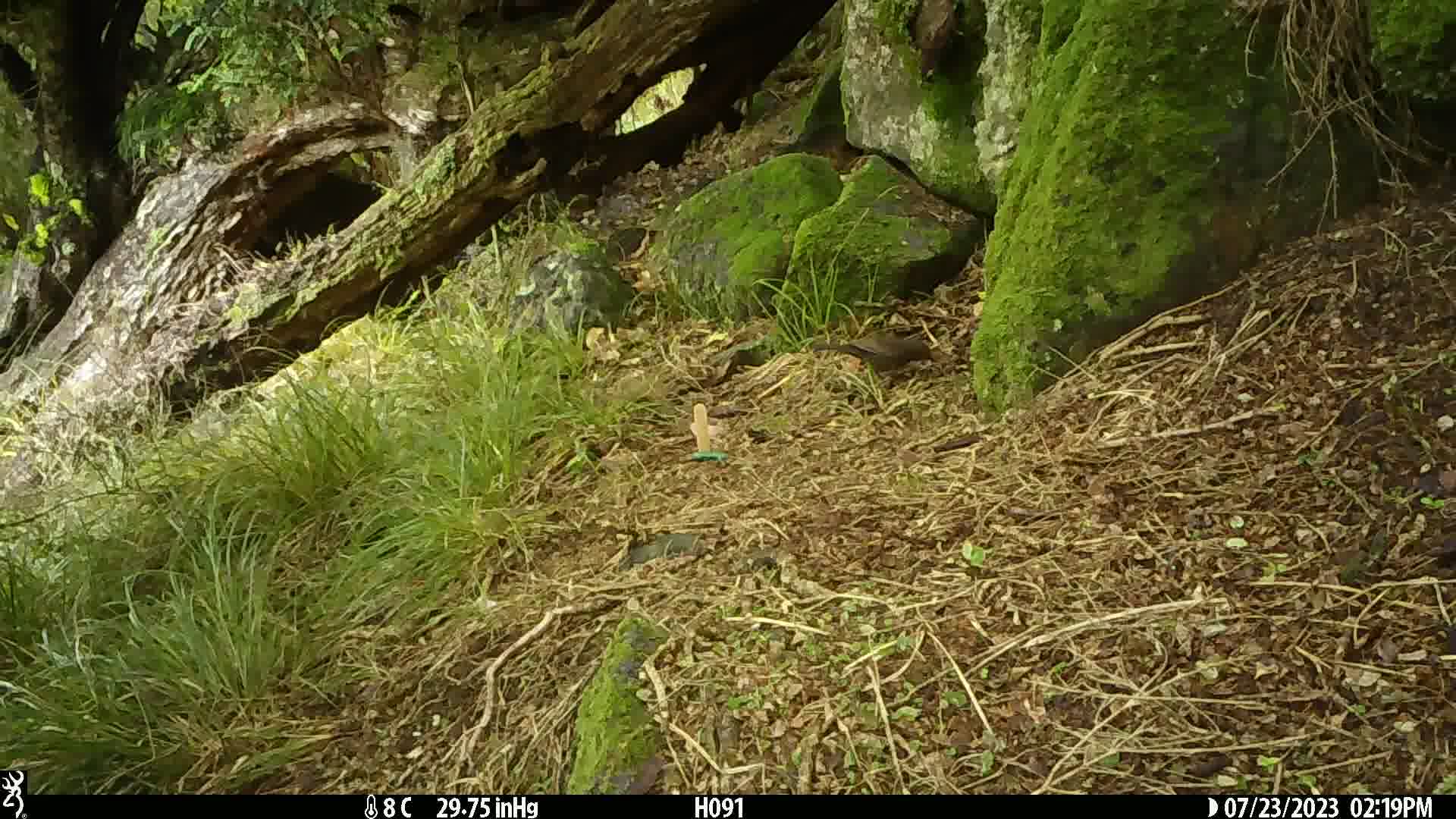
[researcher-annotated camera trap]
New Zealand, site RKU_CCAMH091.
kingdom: Animalia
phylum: Chordata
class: Aves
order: Passeriformes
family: Turdidae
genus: Turdus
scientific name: Turdus merula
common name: eurasian blackbird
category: blackbird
Blackbird (eurasian blackbird) (Turdus merula).